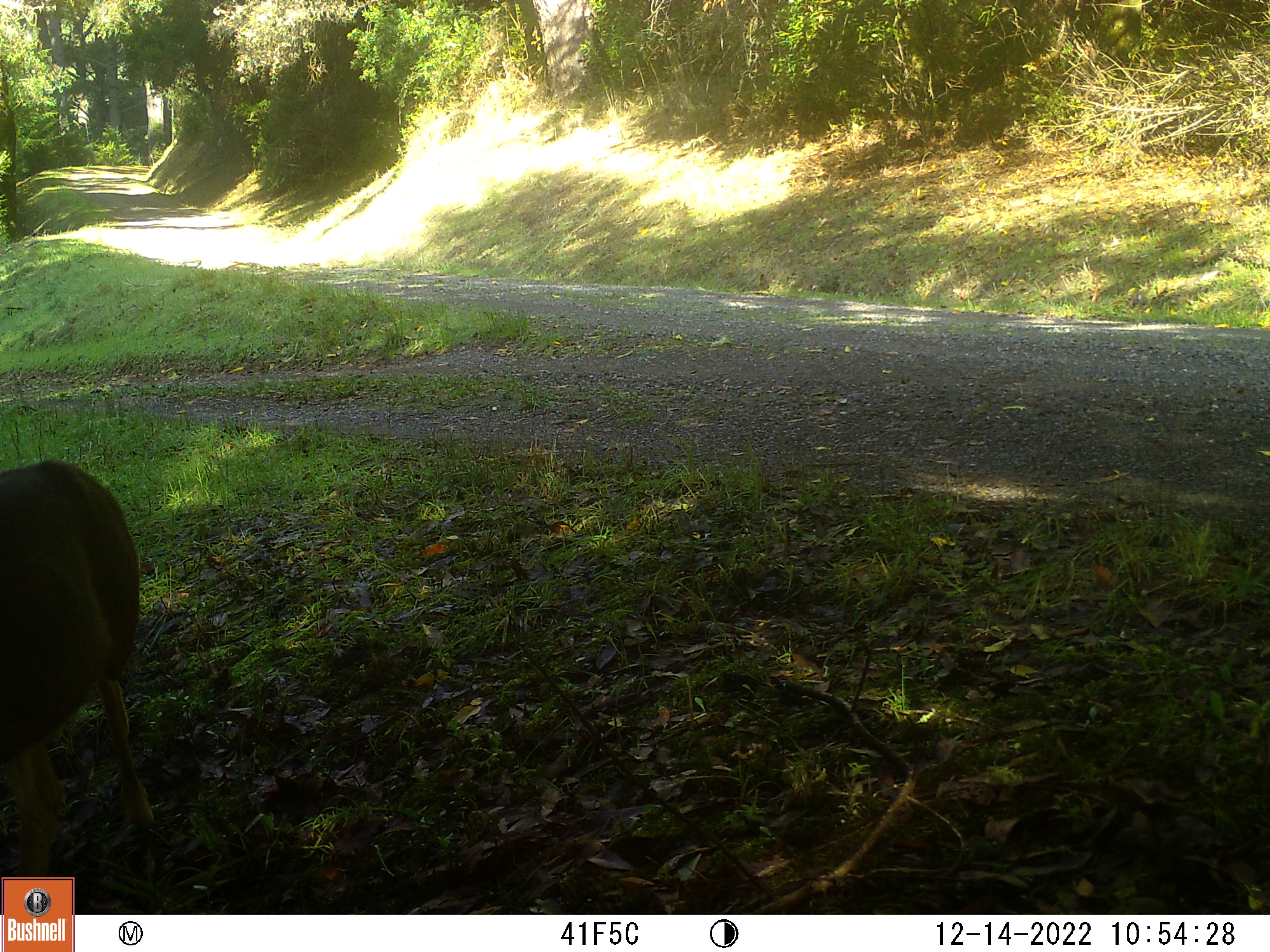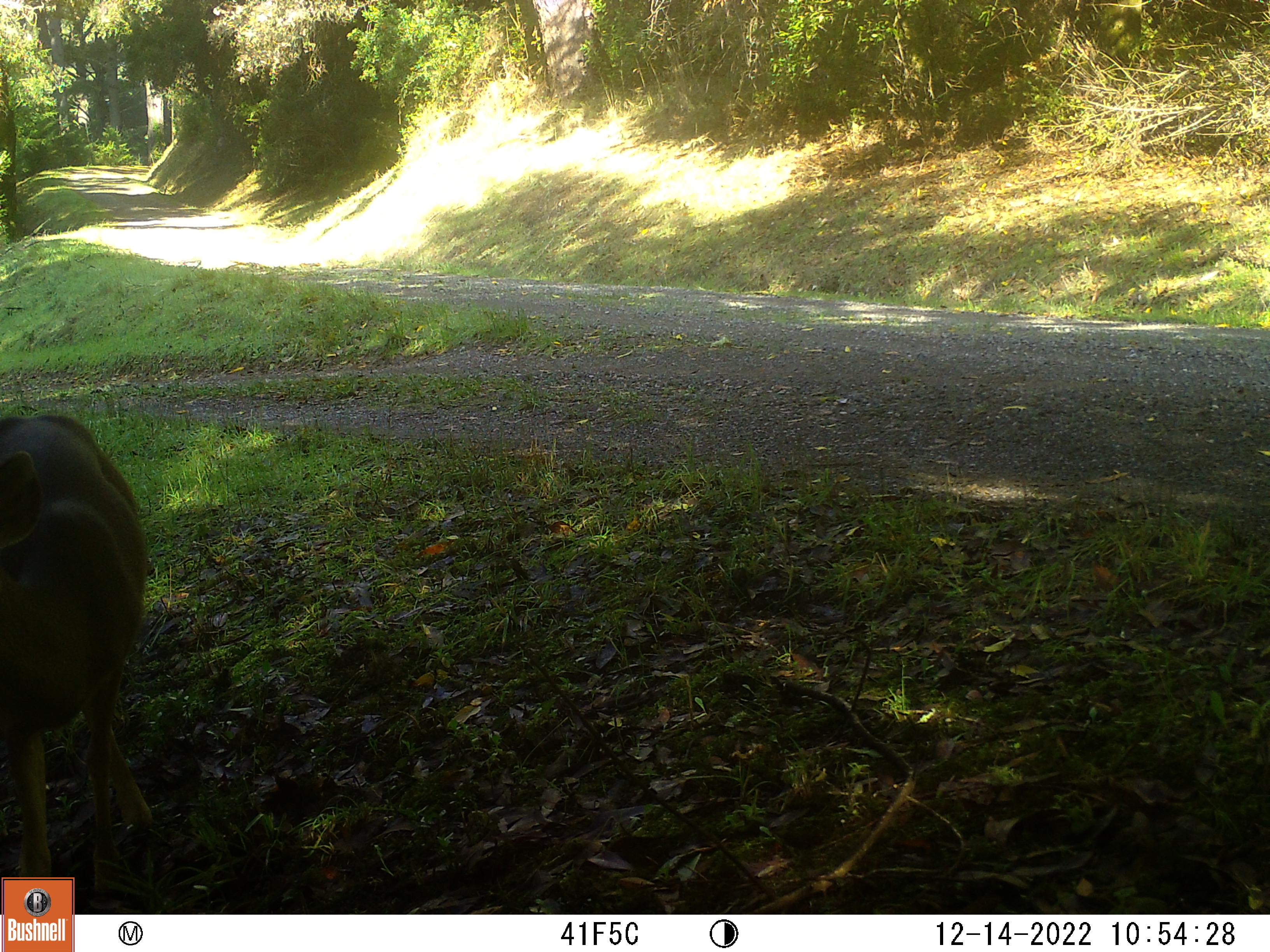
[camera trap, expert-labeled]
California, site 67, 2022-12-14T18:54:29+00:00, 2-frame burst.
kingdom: Animalia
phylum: Chordata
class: Mammalia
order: Artiodactyla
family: Cervidae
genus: Odocoileus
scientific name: Odocoileus hemionus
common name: mule deer